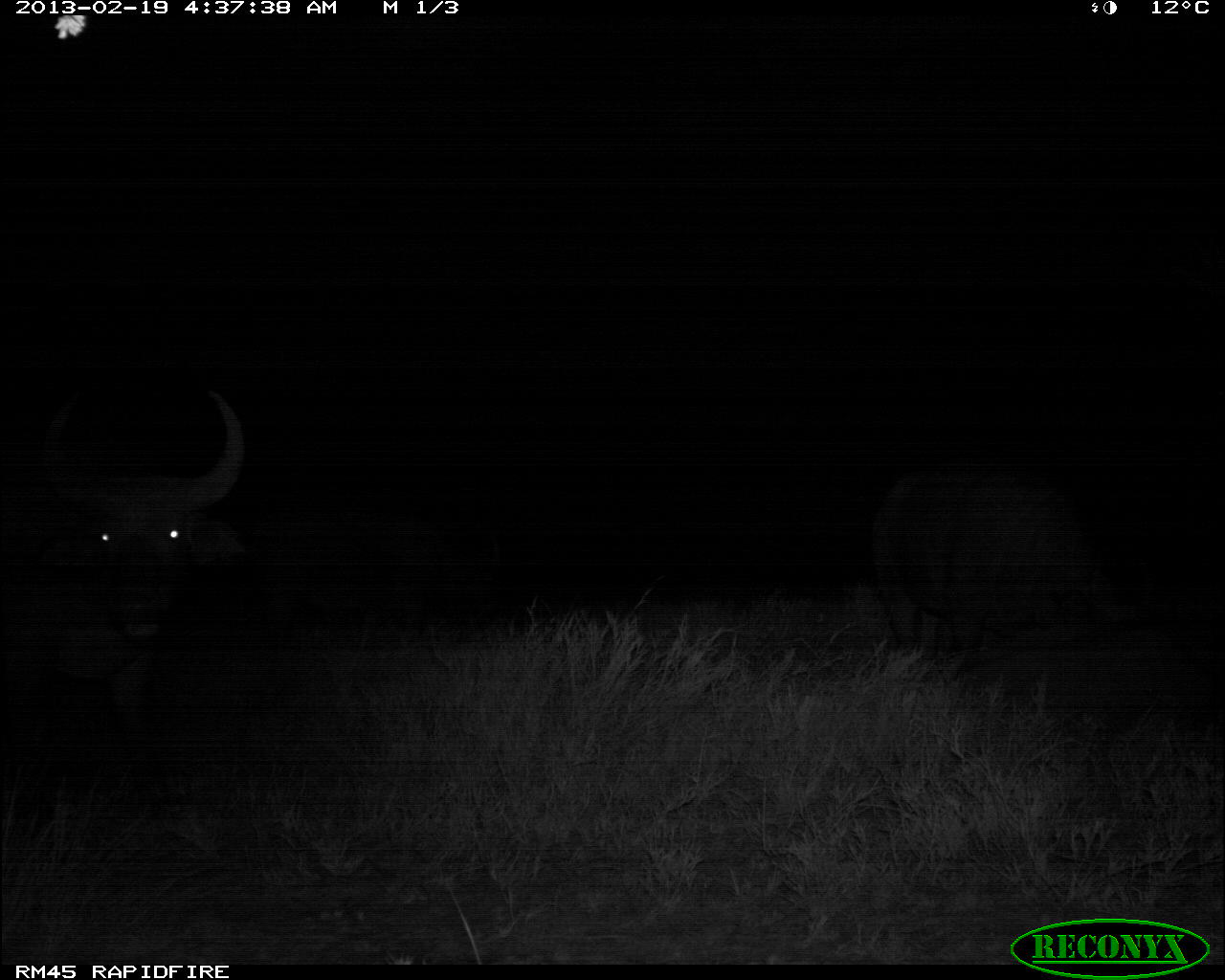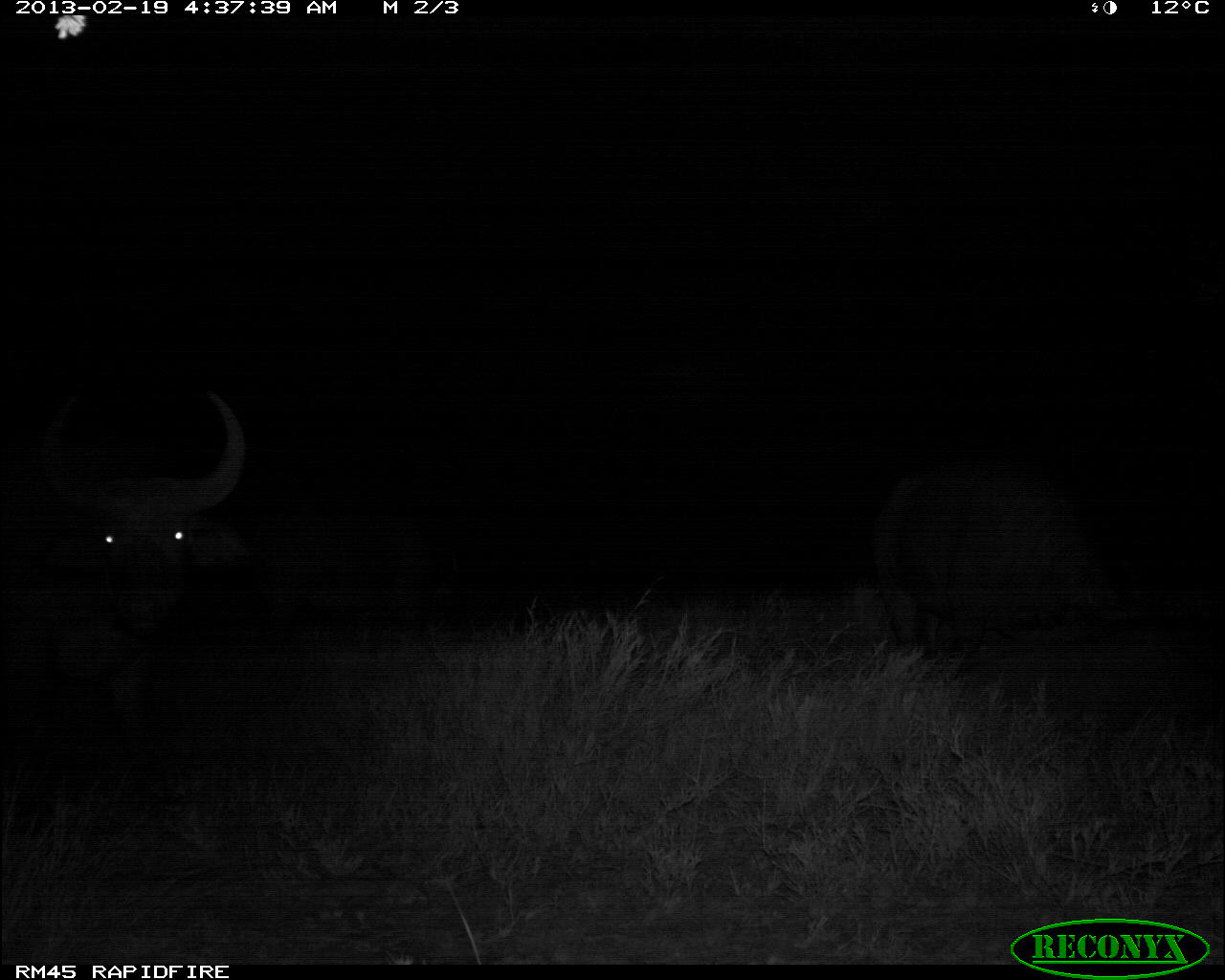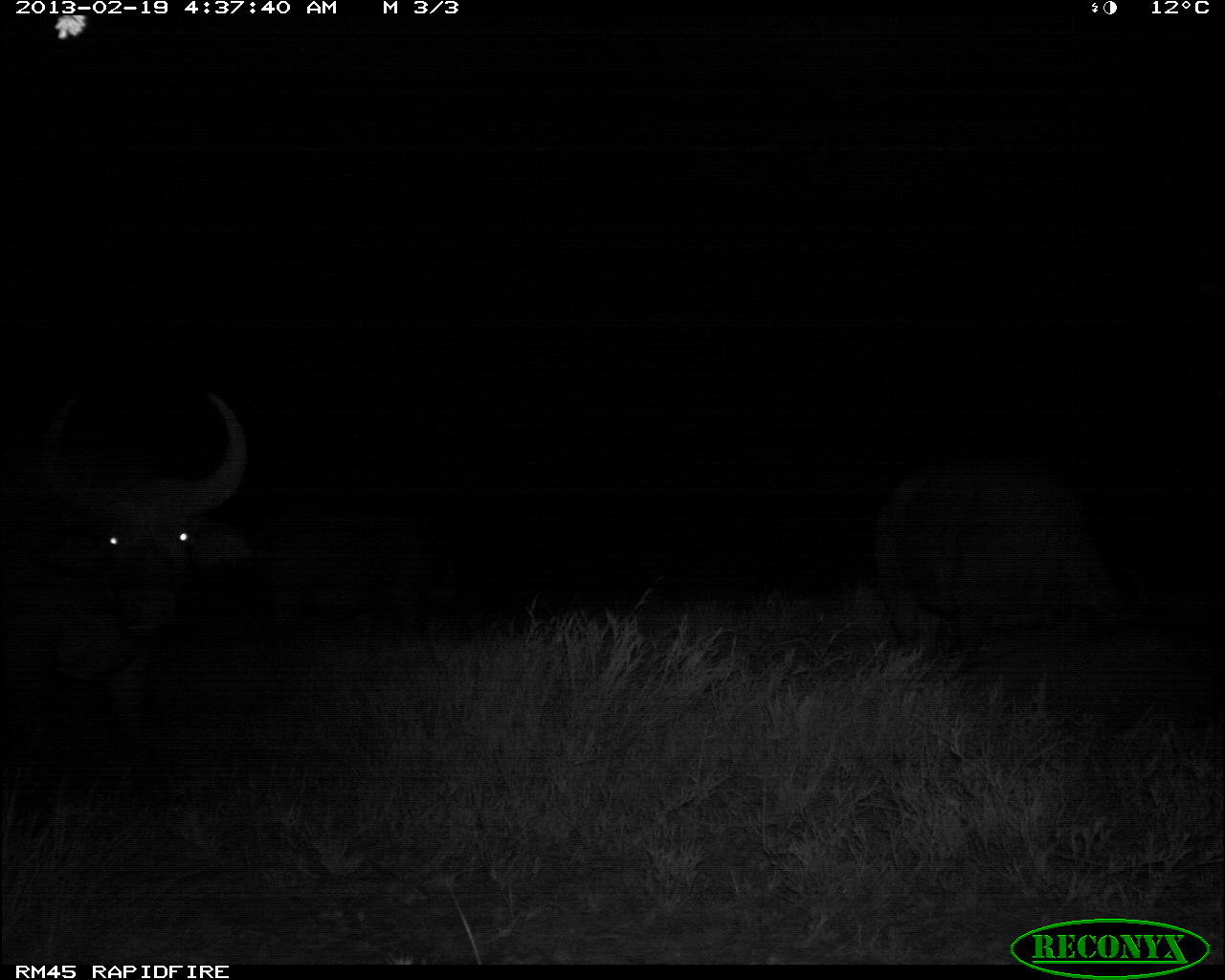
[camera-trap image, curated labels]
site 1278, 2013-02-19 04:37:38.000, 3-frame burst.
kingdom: Animalia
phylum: Chordata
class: Mammalia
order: Artiodactyla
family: Bovidae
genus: Syncerus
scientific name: Syncerus caffer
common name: african buffalo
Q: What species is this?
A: Syncerus caffer (african buffalo).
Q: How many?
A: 3.